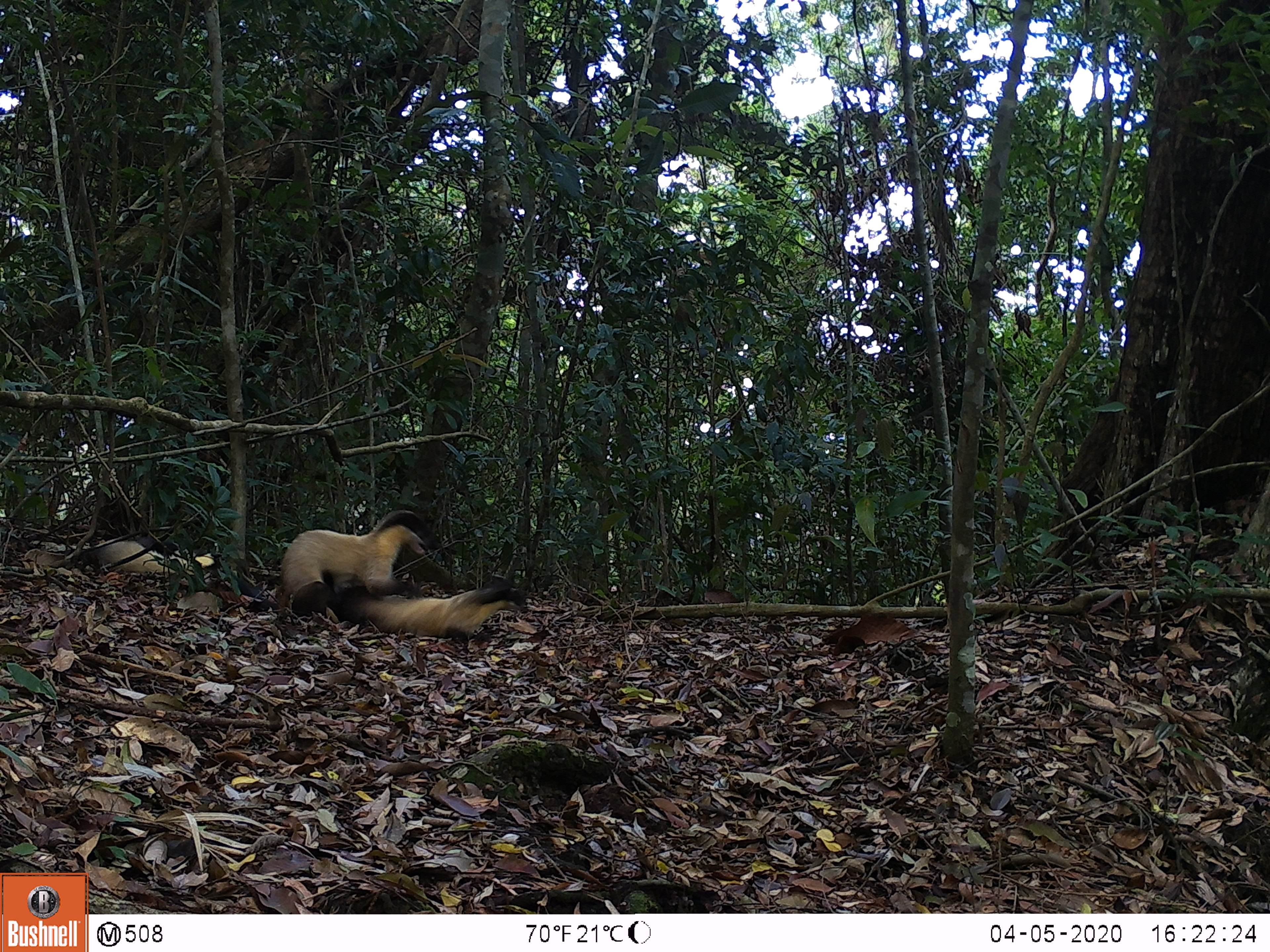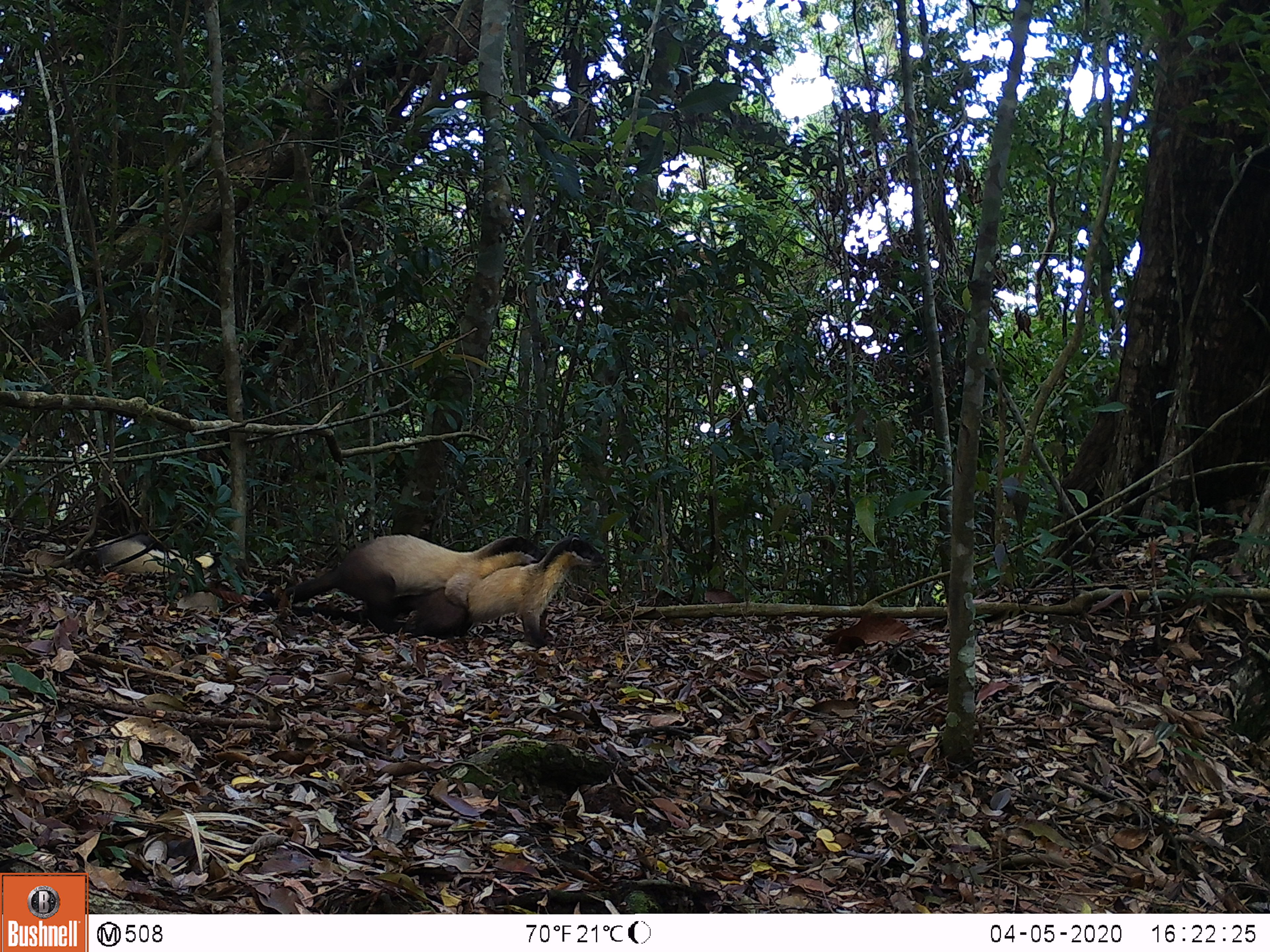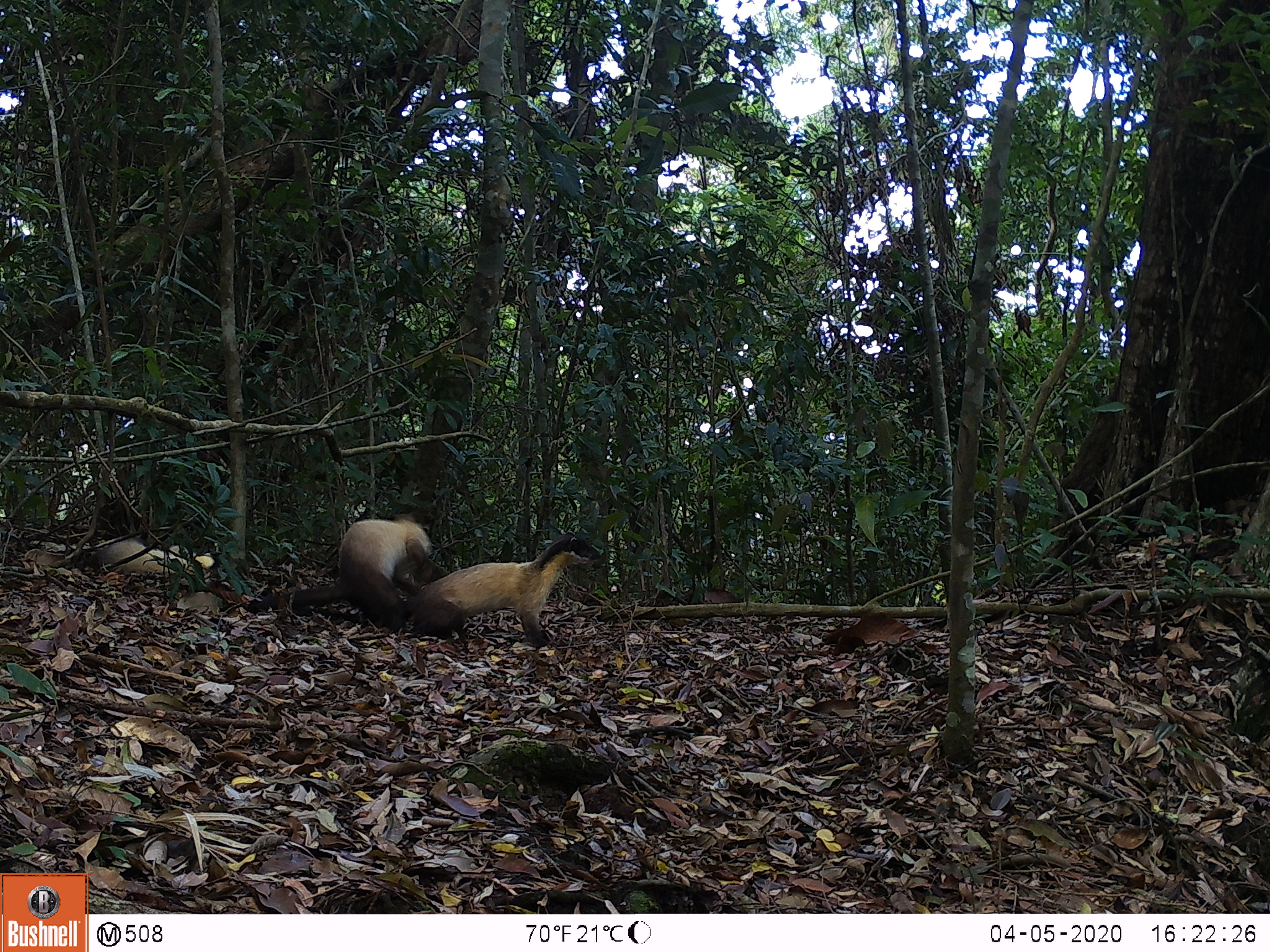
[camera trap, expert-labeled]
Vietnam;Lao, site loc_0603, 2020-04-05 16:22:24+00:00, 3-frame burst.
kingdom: Animalia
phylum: Chordata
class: Mammalia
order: Carnivora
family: Mustelidae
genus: Martes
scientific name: Martes flavigula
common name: yellow-throated marten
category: yellow throated marten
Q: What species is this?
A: Yellow throated marten (yellow-throated marten) (Martes flavigula).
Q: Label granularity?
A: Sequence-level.